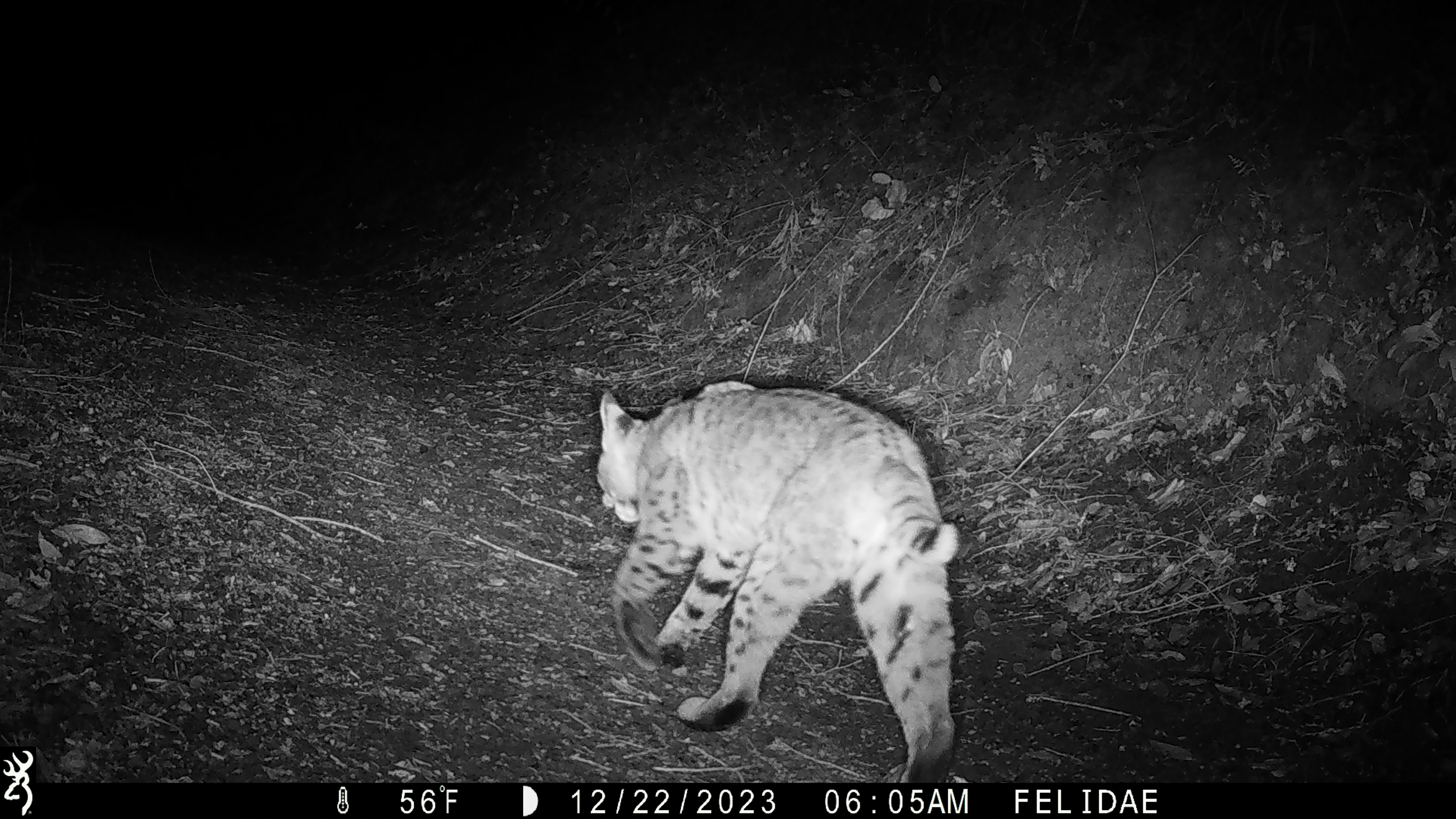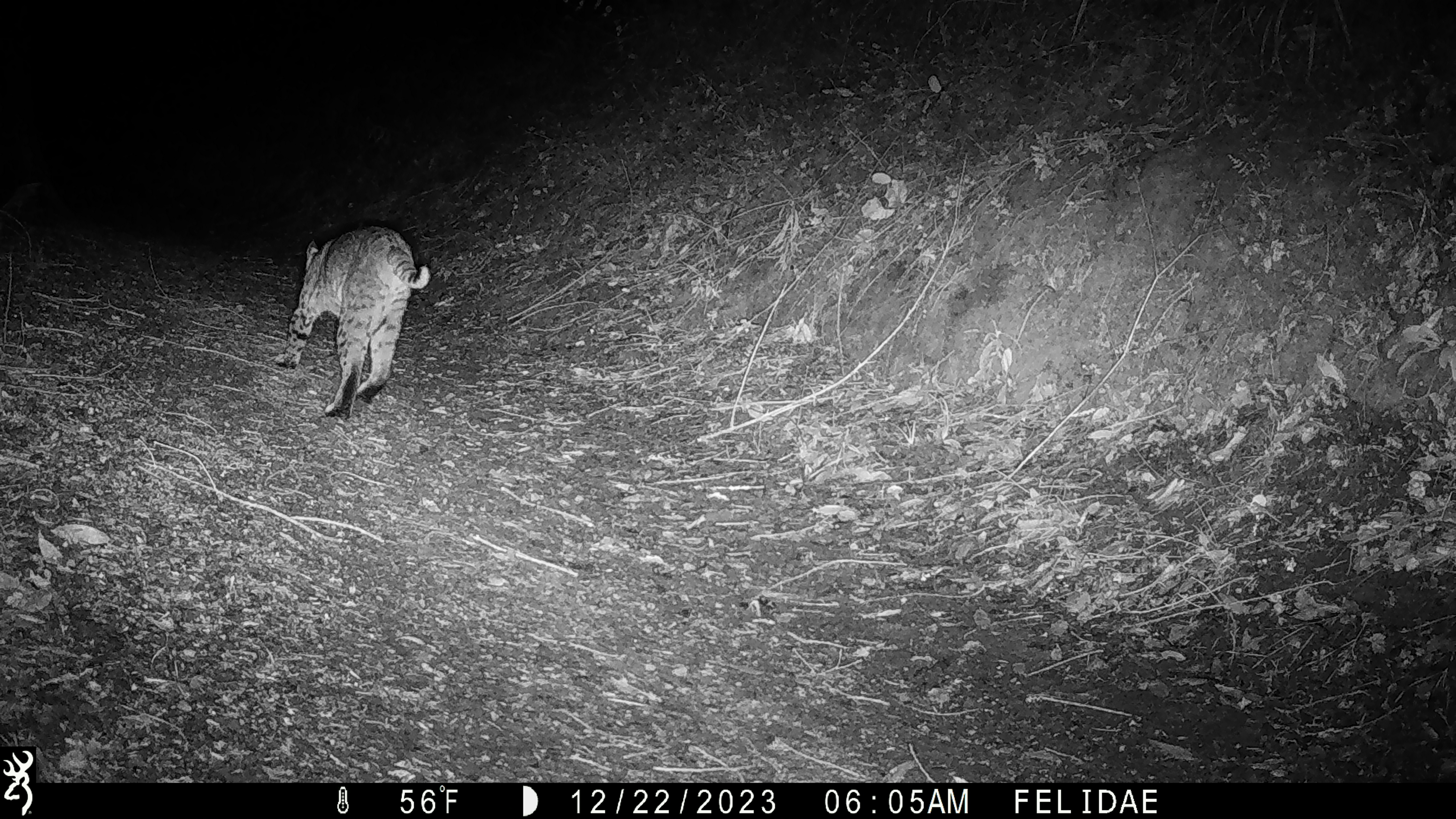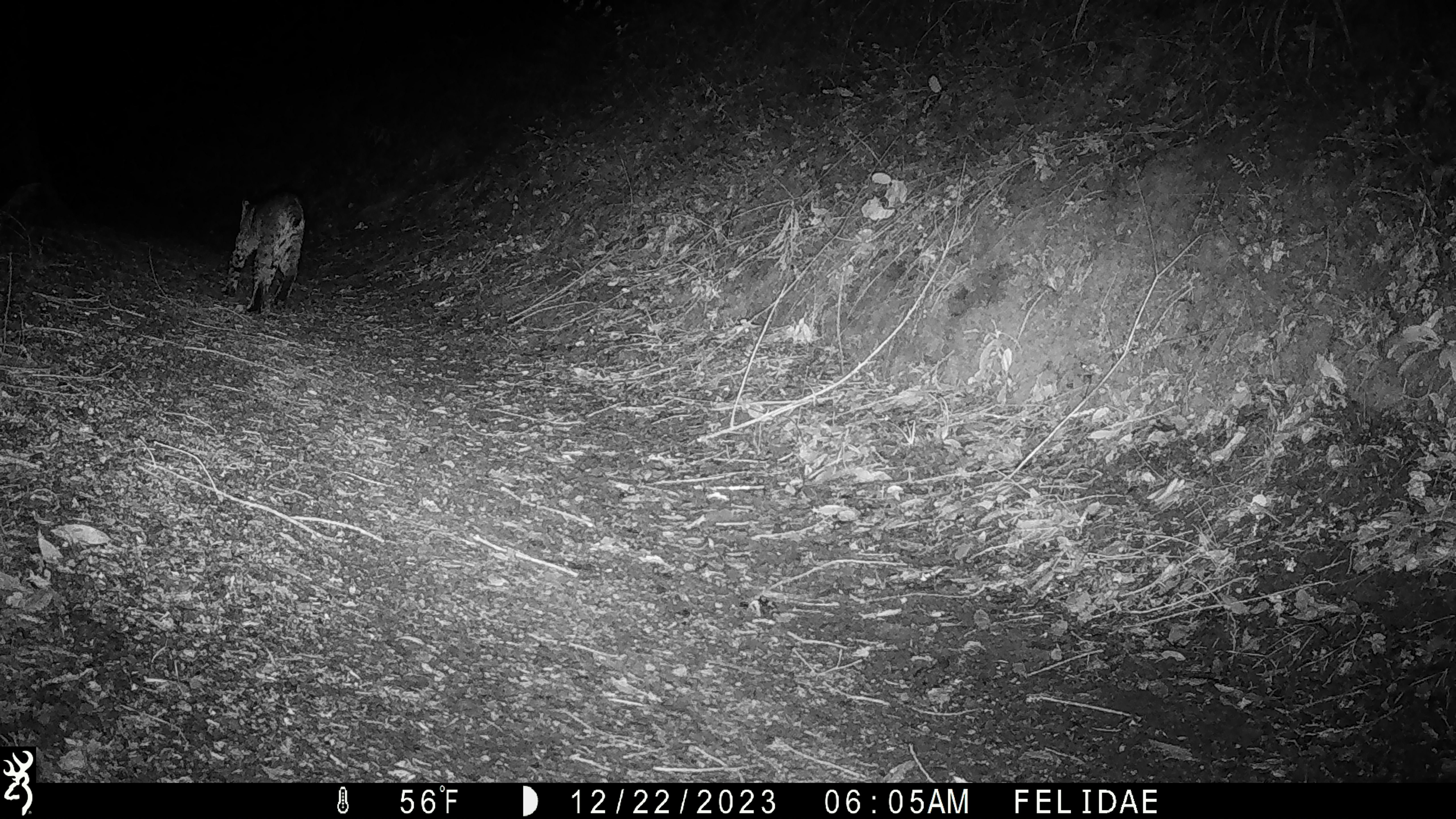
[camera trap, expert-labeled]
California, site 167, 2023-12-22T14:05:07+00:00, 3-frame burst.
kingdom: Animalia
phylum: Chordata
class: Mammalia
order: Carnivora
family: Felidae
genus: Lynx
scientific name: Lynx rufus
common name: bobcat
Bobcat (Lynx rufus).